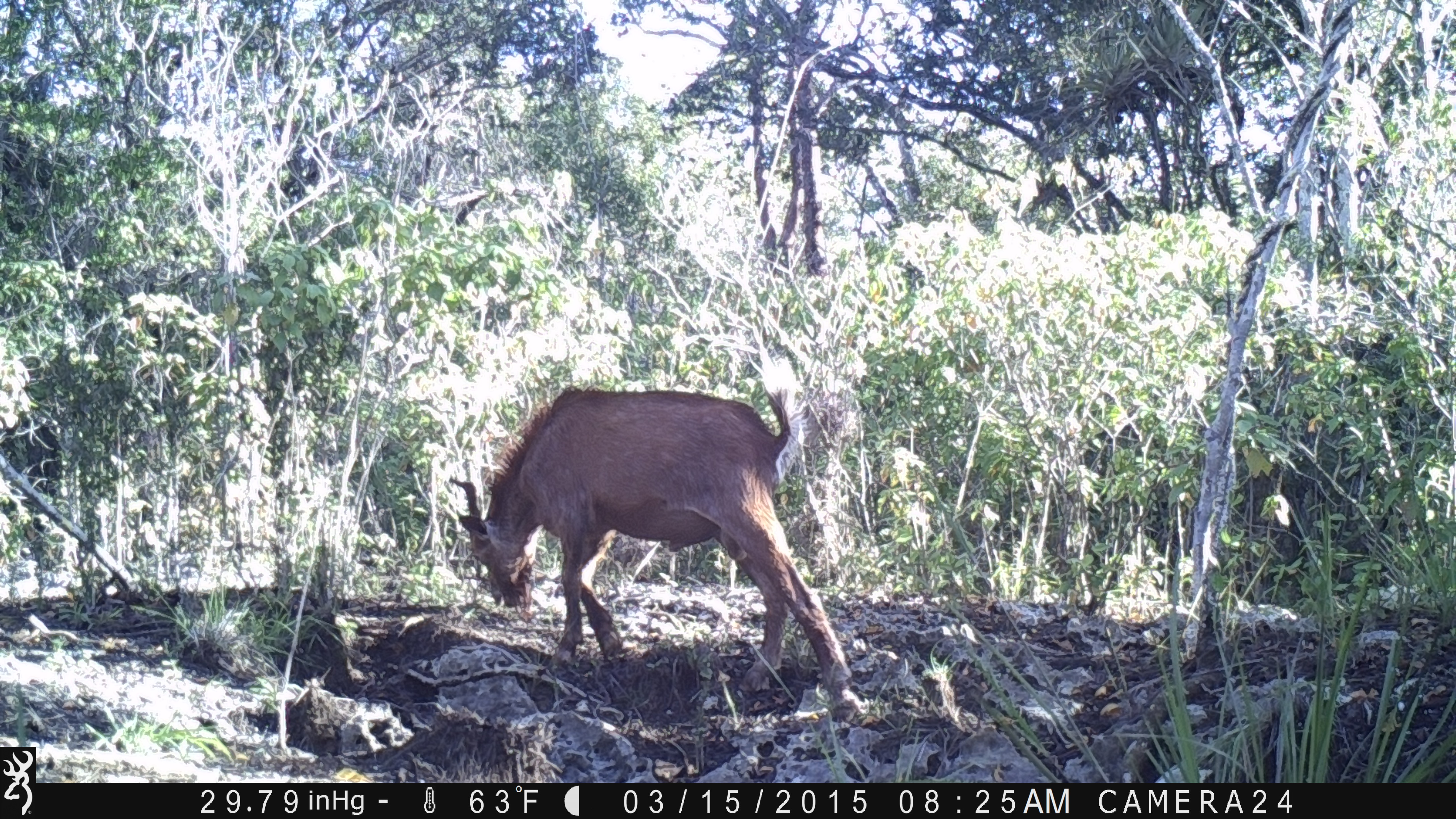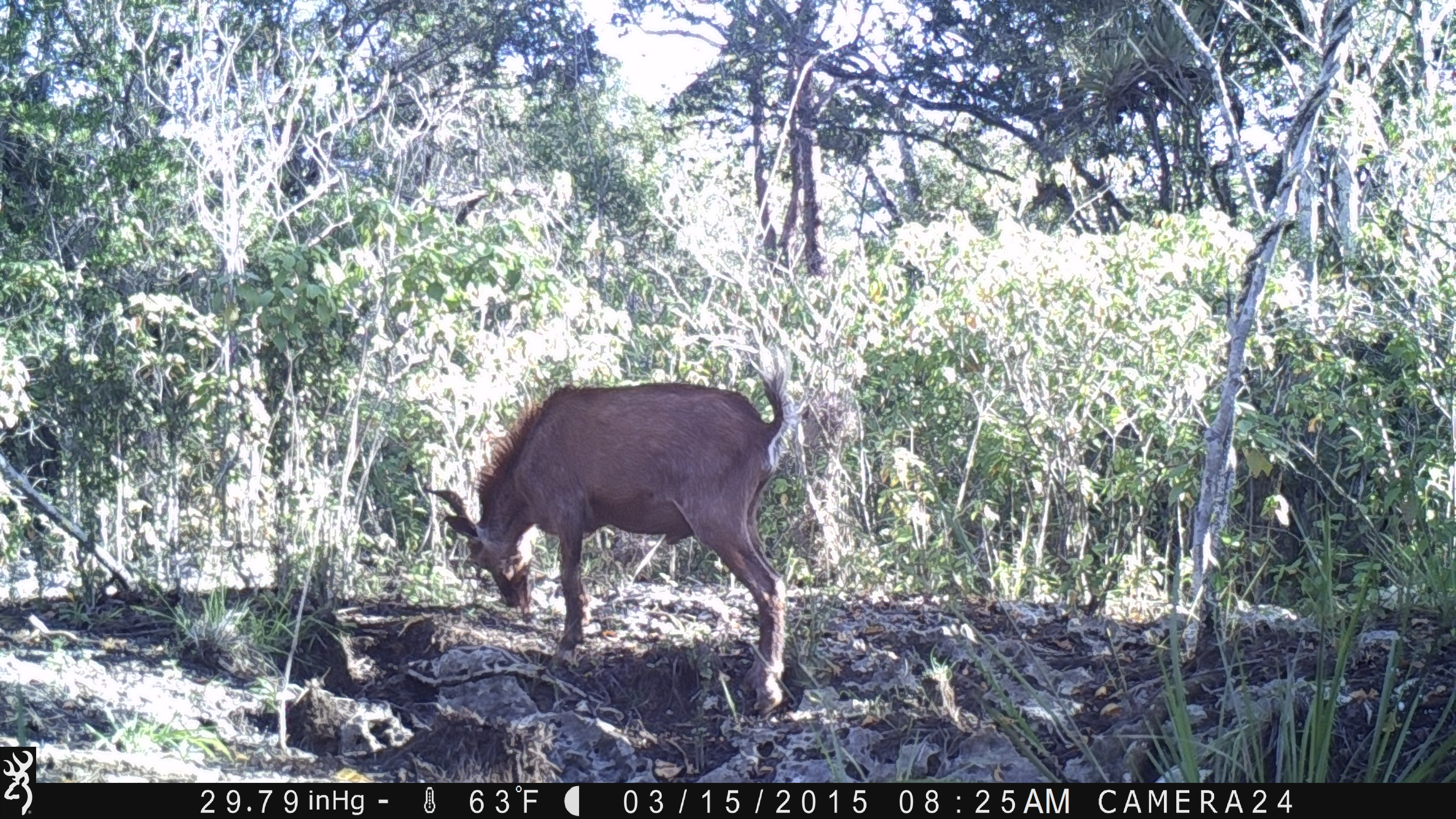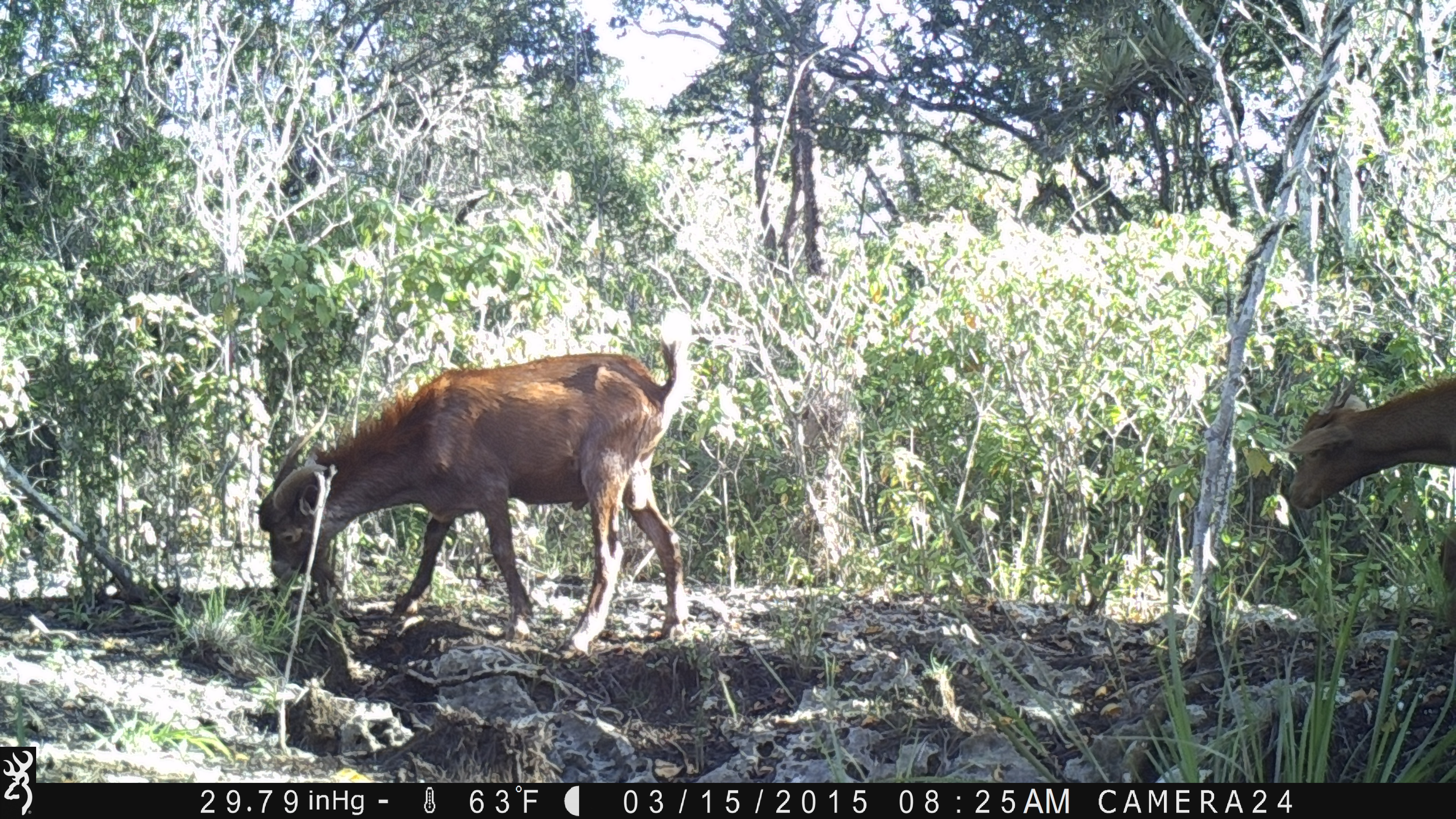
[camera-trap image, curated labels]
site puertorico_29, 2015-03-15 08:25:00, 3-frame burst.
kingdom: Animalia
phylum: Chordata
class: Mammalia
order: Artiodactyla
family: Bovidae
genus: Capra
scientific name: Capra hircus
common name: goat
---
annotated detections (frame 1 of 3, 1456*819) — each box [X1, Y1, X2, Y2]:
goat: [442, 372, 858, 713]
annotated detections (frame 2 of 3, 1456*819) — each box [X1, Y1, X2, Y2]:
goat: [420, 352, 795, 714]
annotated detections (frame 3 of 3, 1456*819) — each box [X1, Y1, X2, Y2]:
goat: [255, 316, 689, 654]; [1279, 362, 1454, 643]